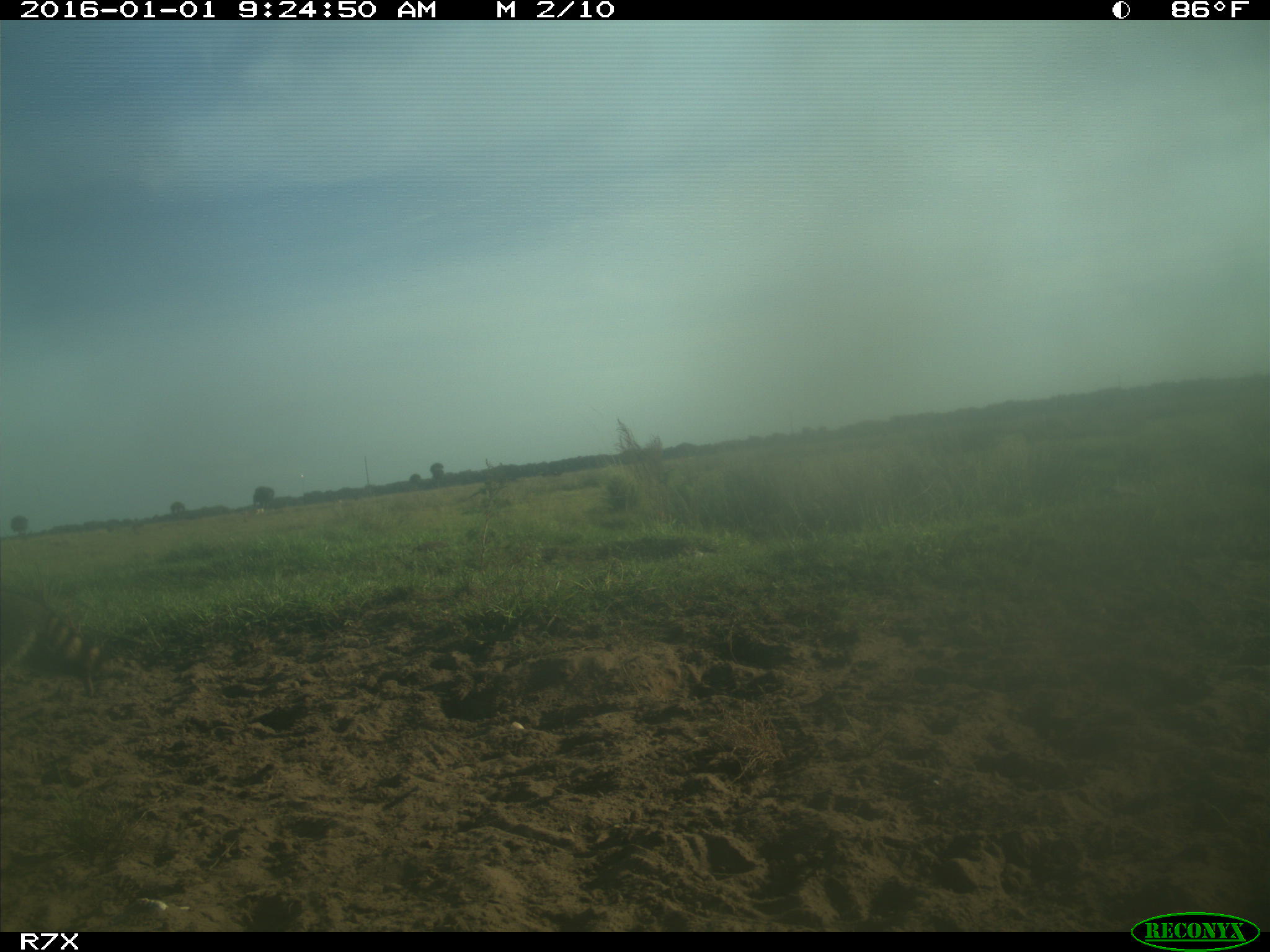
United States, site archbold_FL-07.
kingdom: Animalia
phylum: Chordata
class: Mammalia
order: Carnivora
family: Procyonidae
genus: Procyon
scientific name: Procyon lotor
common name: common raccoon